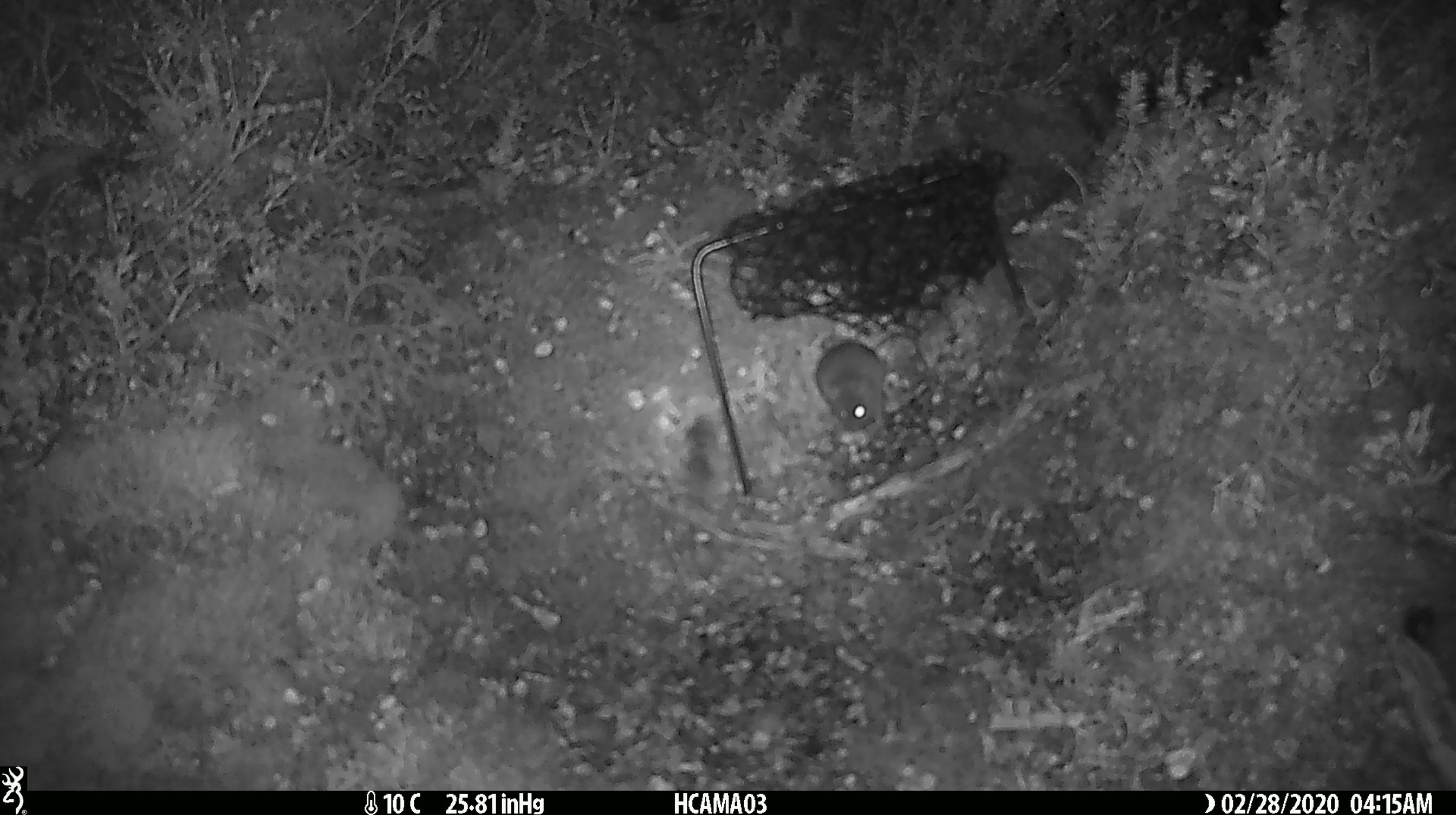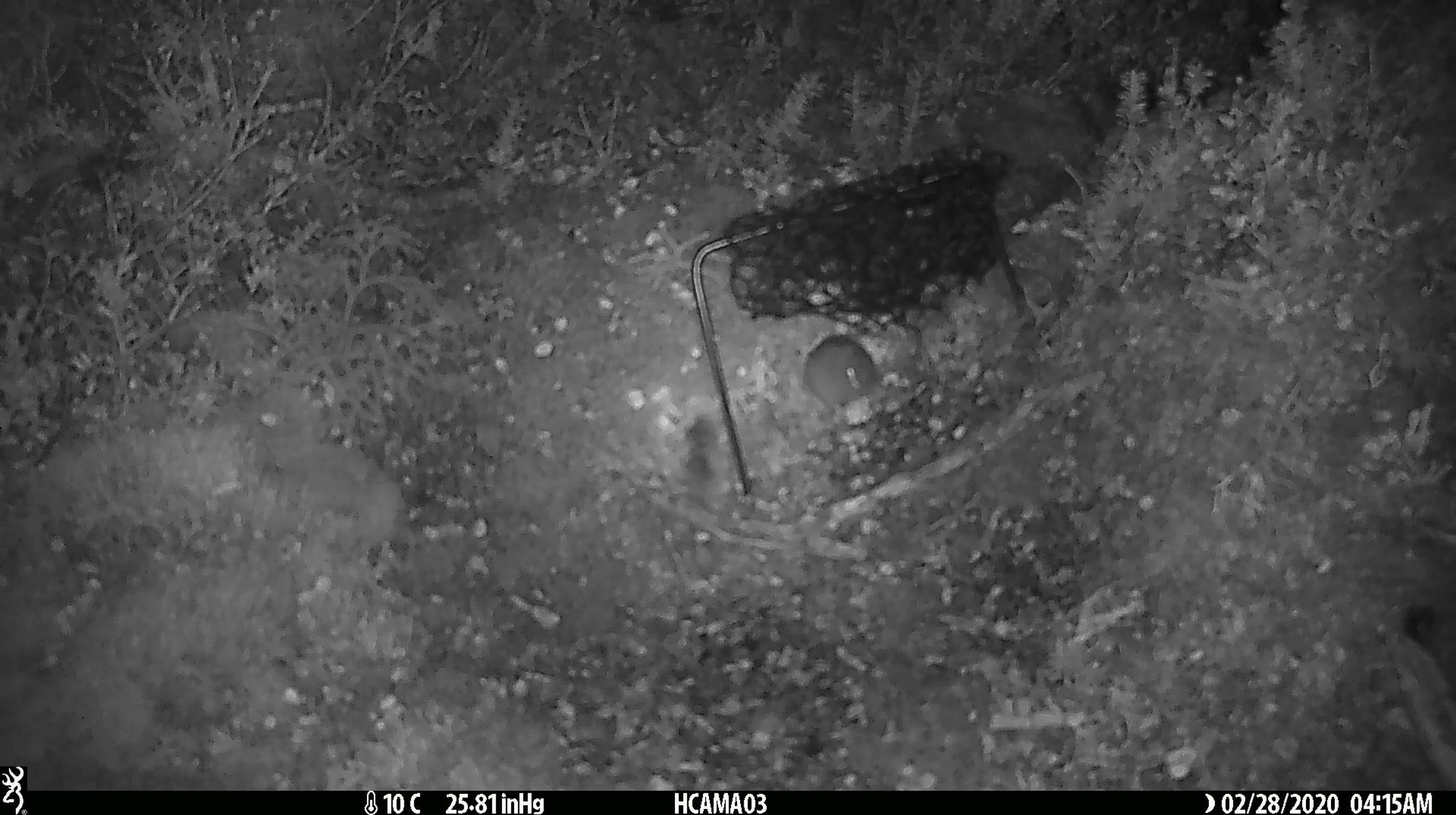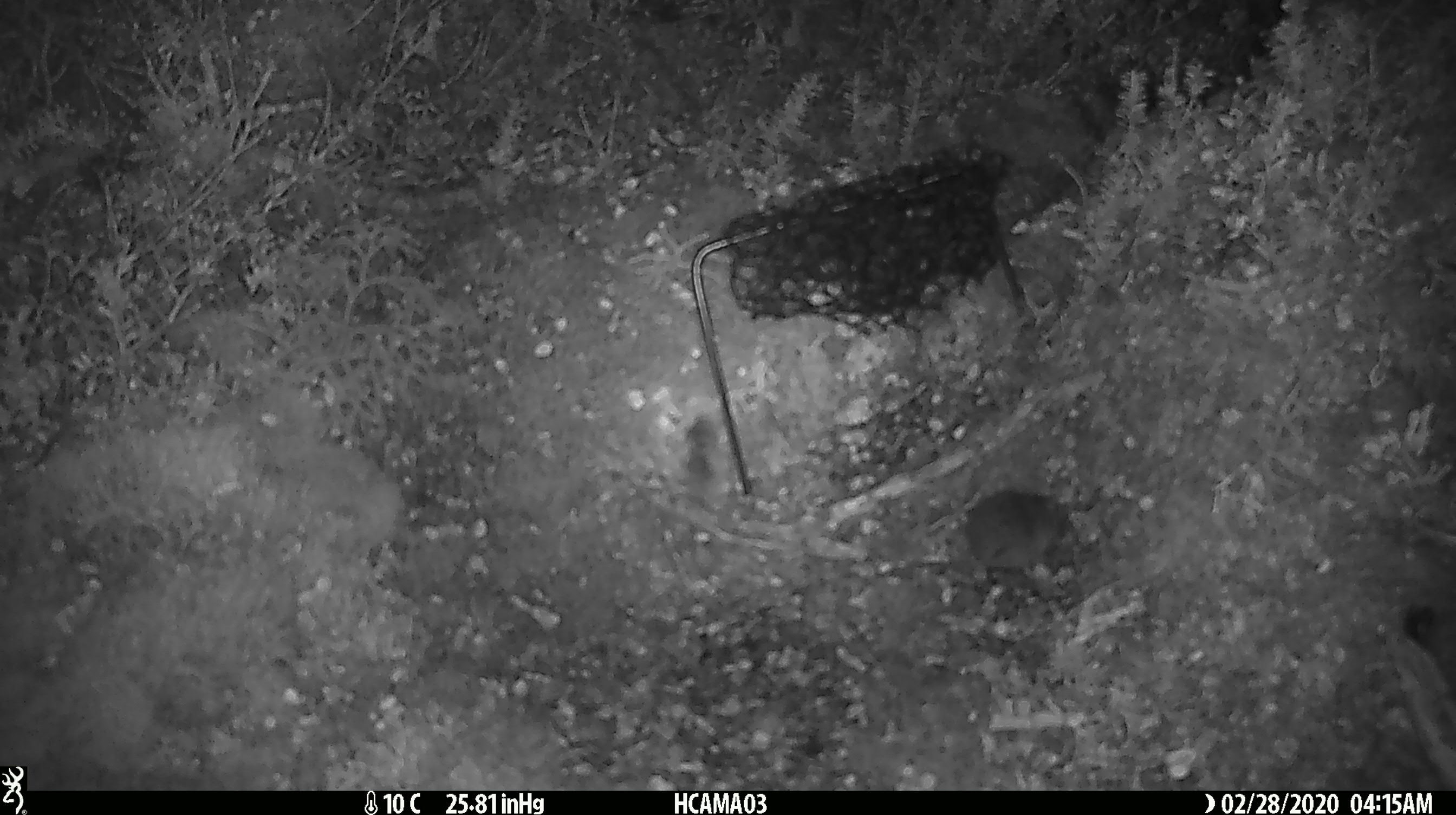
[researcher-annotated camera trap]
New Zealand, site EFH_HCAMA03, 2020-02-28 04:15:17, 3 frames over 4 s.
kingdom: Animalia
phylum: Chordata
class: Mammalia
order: Rodentia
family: Muridae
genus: Mus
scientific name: Mus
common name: mouse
Mouse (Mus).